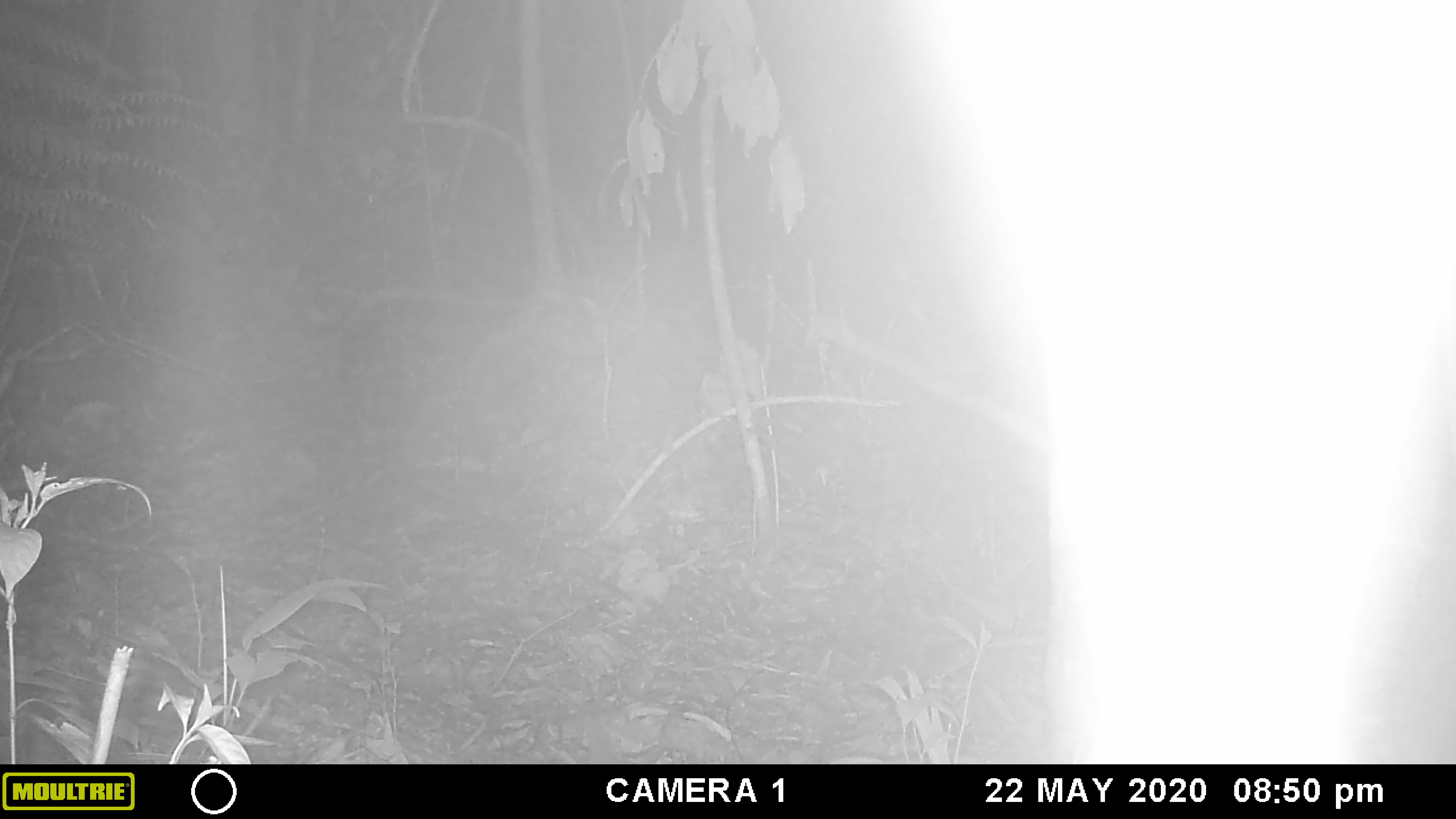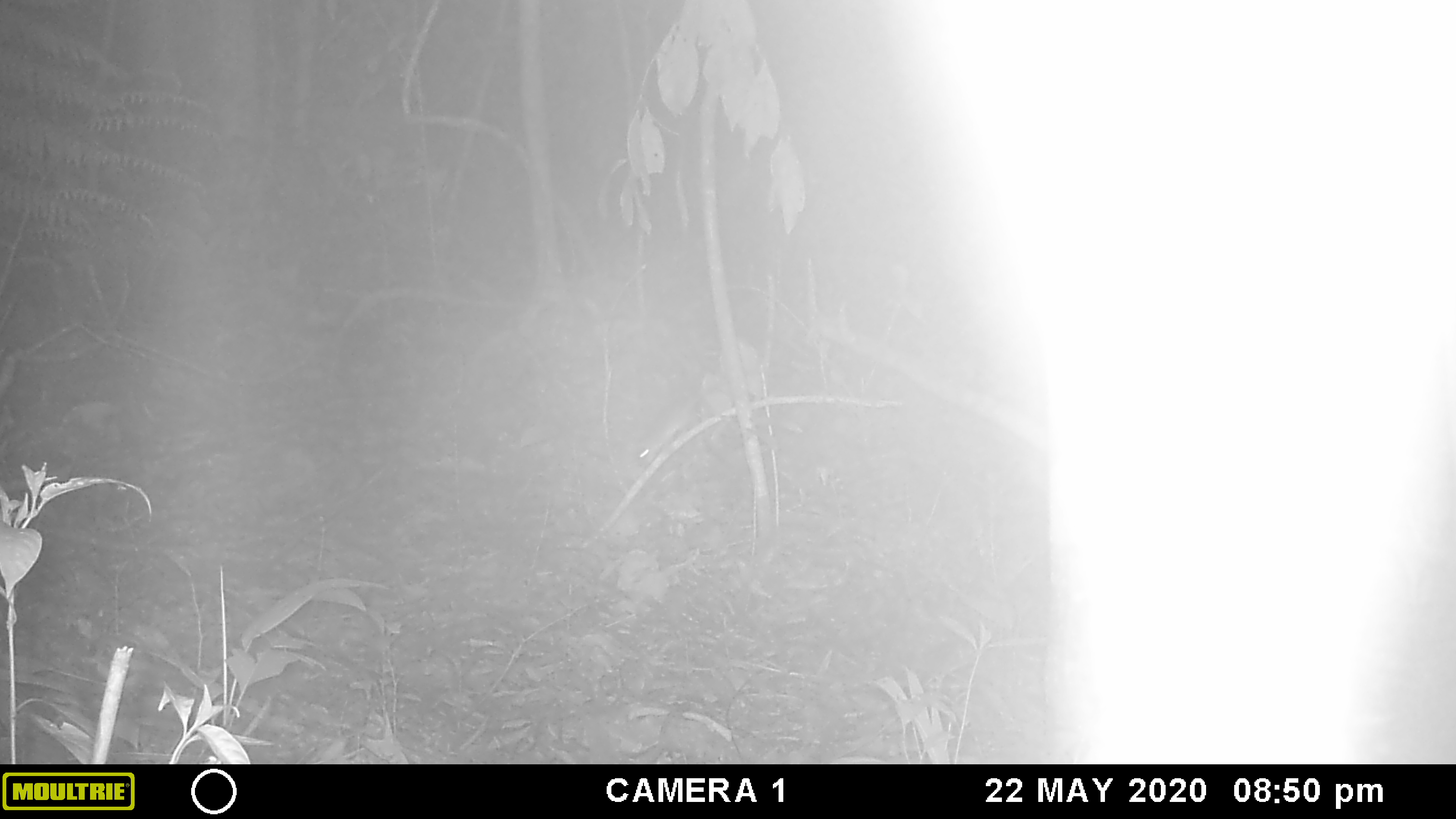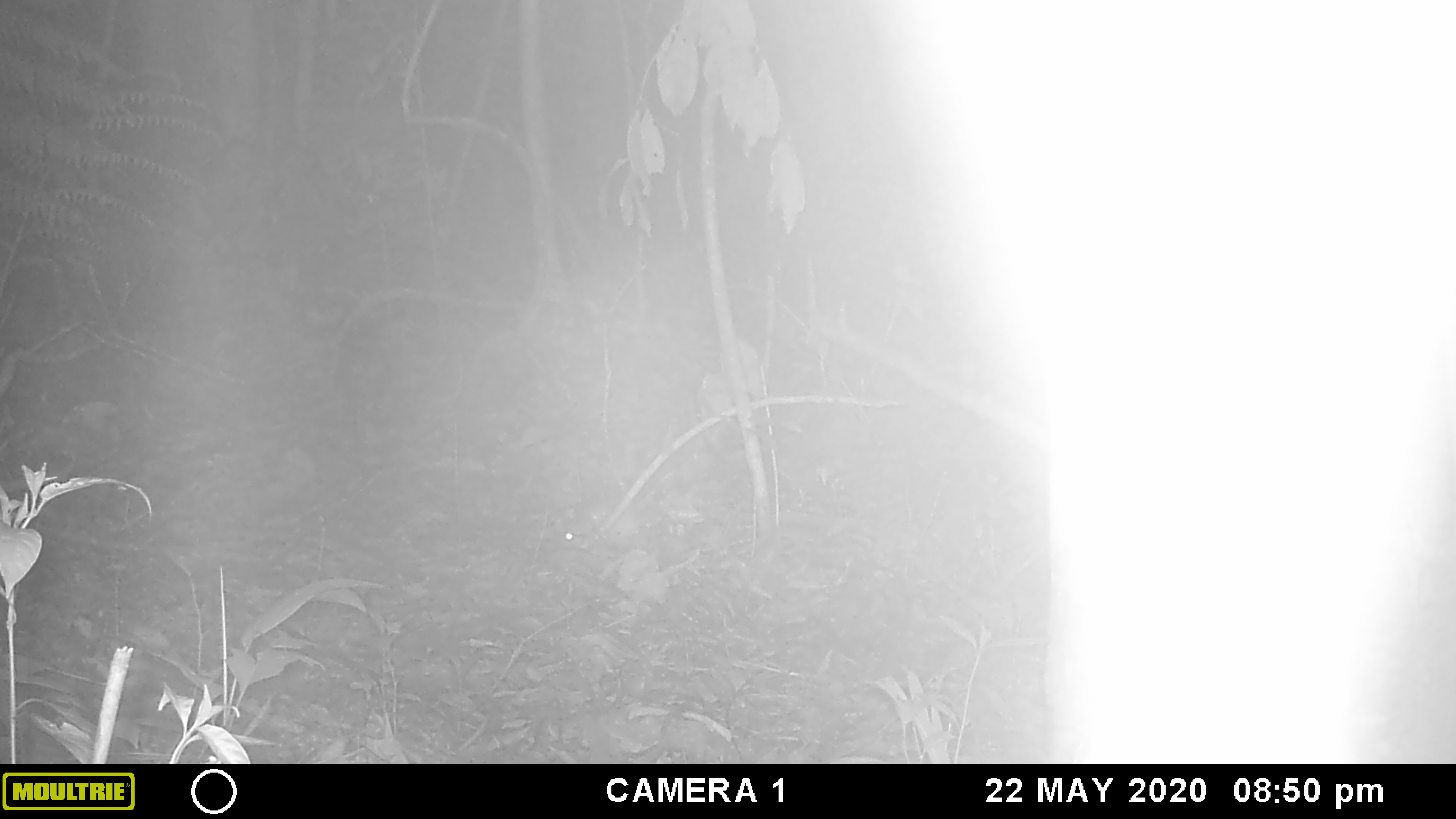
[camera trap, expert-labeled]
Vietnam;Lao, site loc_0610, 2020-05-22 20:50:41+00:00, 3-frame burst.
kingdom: Animalia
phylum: Chordata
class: Mammalia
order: Rodentia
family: Muridae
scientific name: Muridae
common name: old-world mice and rats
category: unidentified murid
Unidentified murid (old-world mice and rats) (Muridae). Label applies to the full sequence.